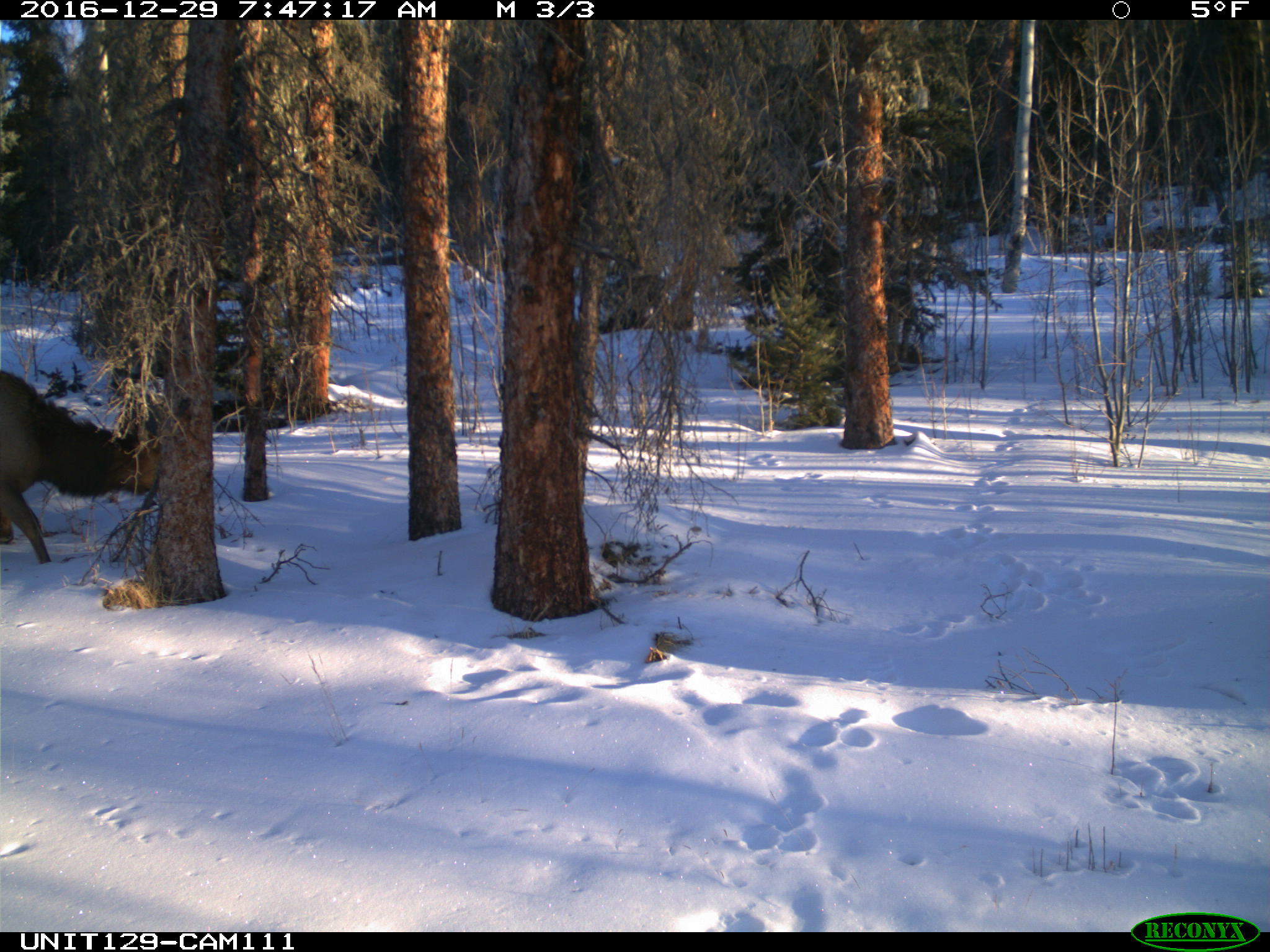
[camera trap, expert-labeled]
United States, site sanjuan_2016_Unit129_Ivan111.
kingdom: Animalia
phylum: Chordata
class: Mammalia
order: Artiodactyla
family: Cervidae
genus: Cervus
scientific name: Cervus elaphus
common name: red deer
Cervus elaphus (red deer).